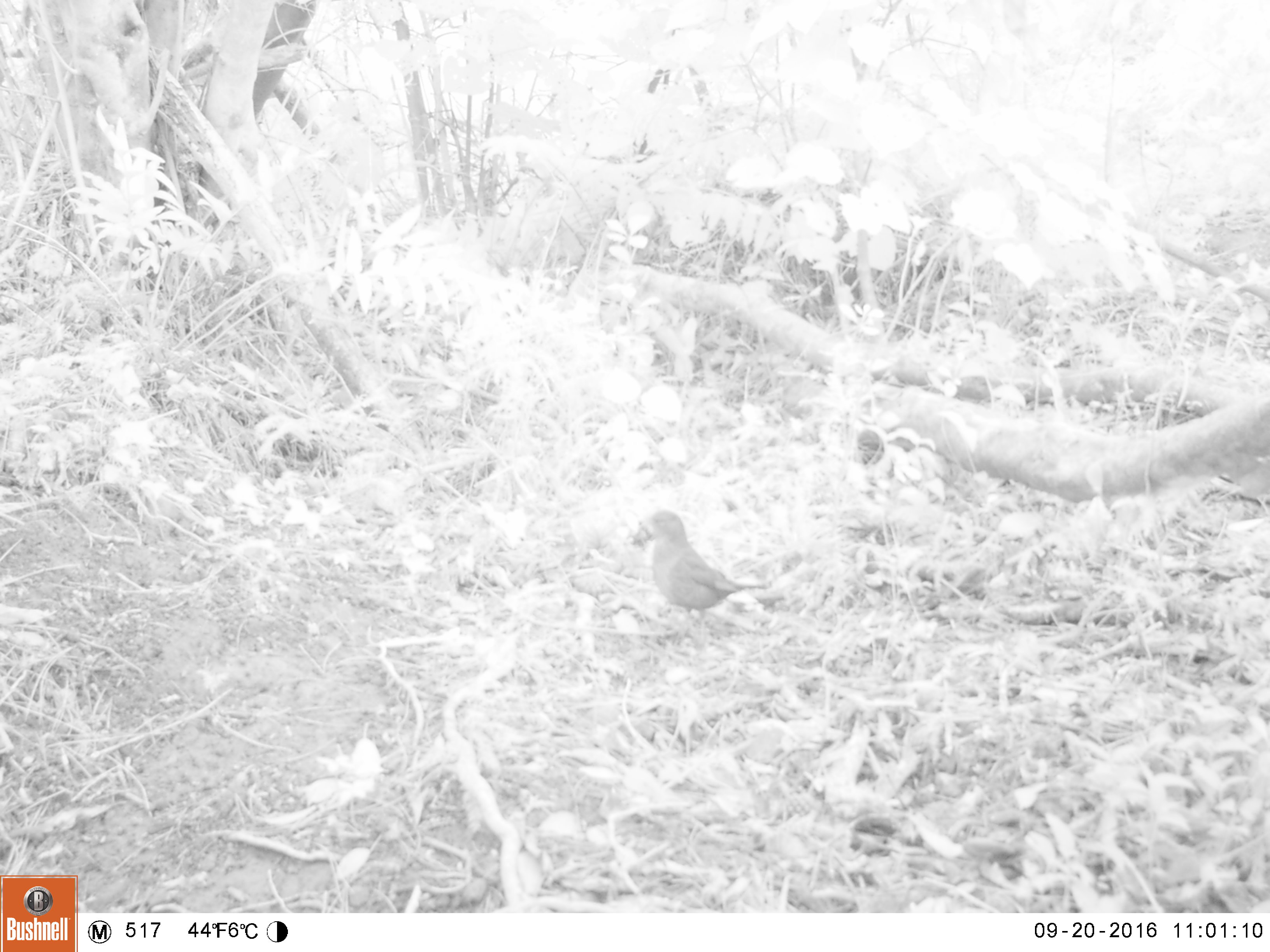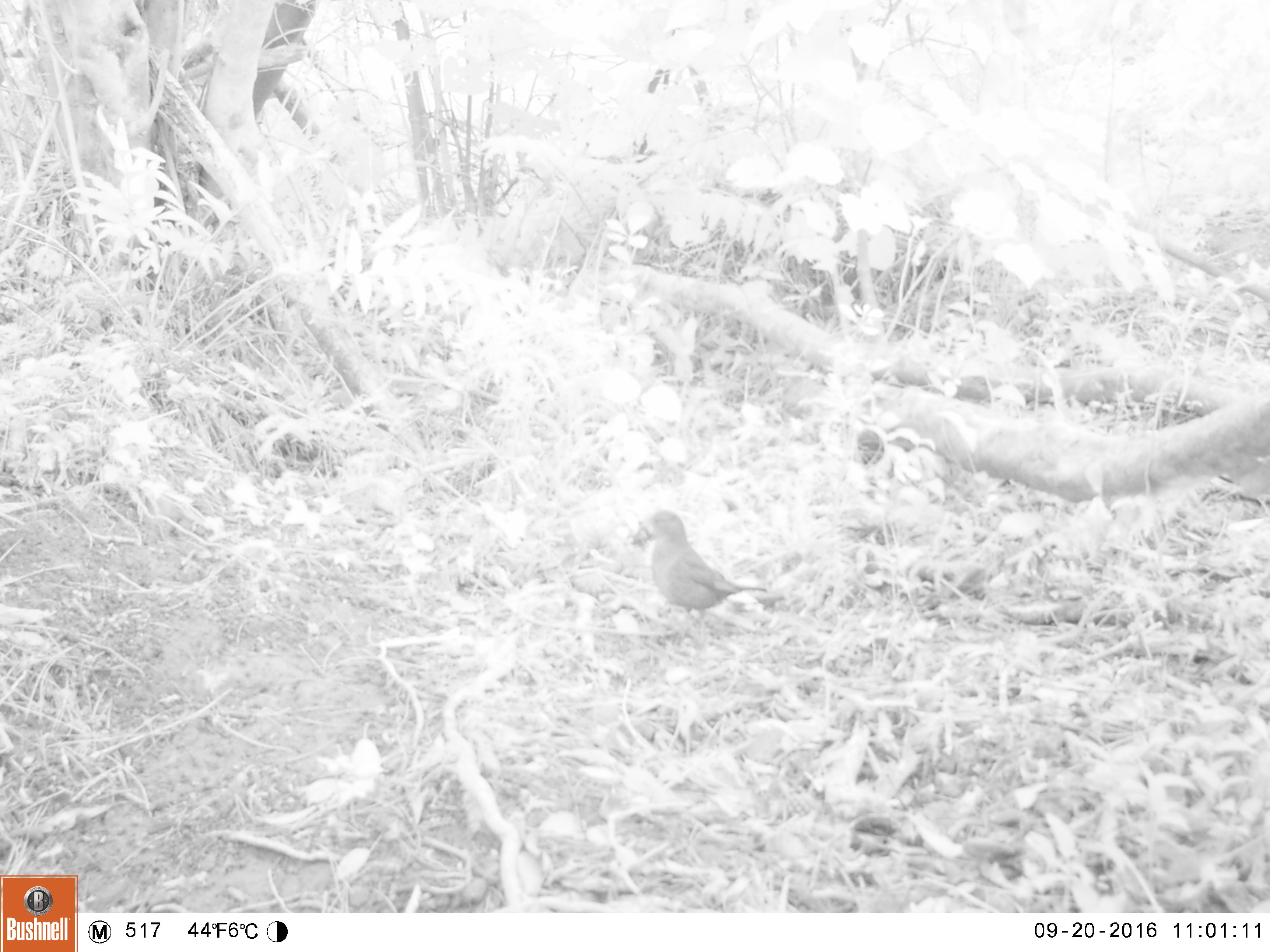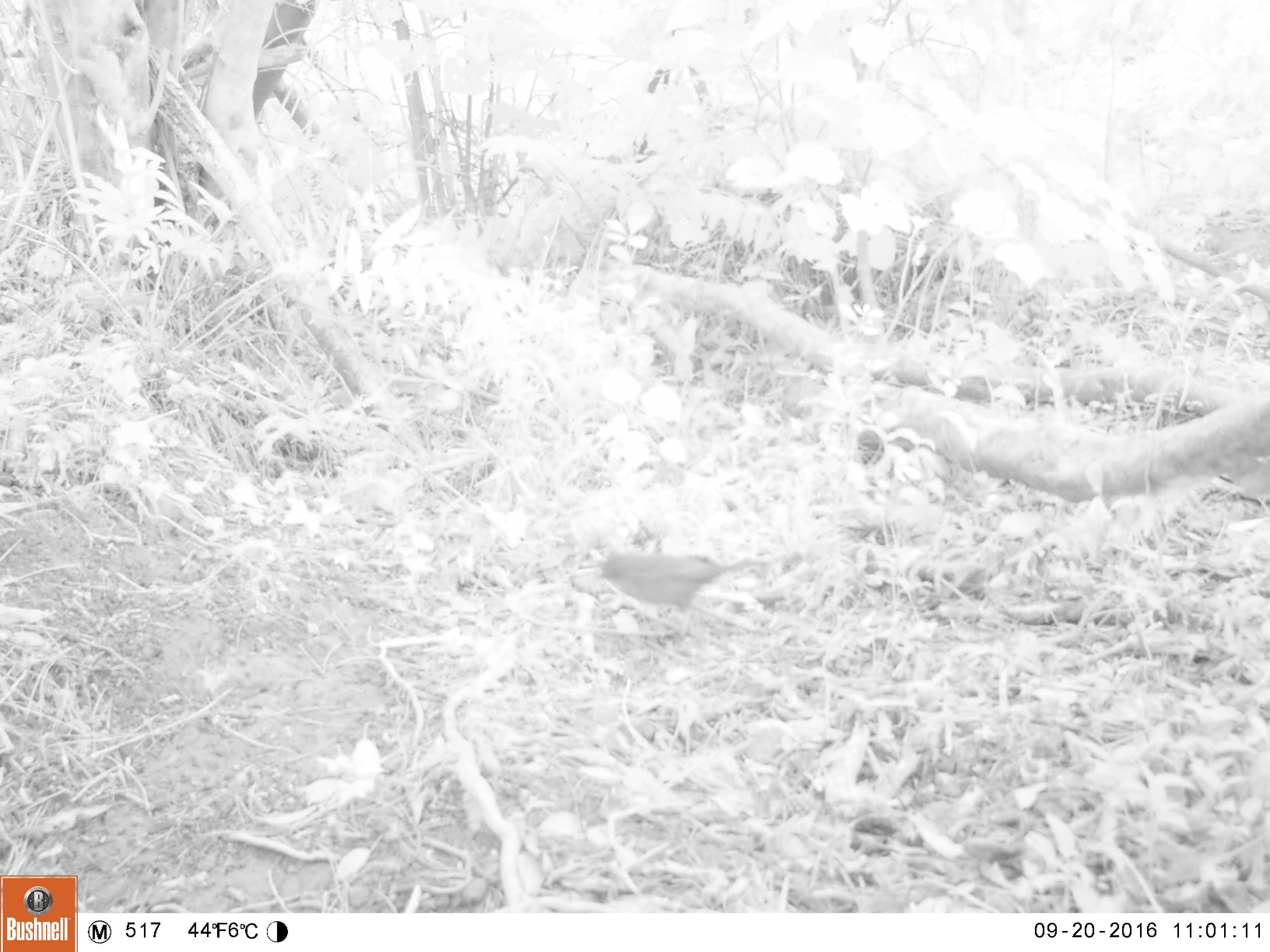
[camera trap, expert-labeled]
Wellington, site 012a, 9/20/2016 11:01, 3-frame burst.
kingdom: Animalia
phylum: Chordata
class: Aves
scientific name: Aves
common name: bird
Bird (Aves).